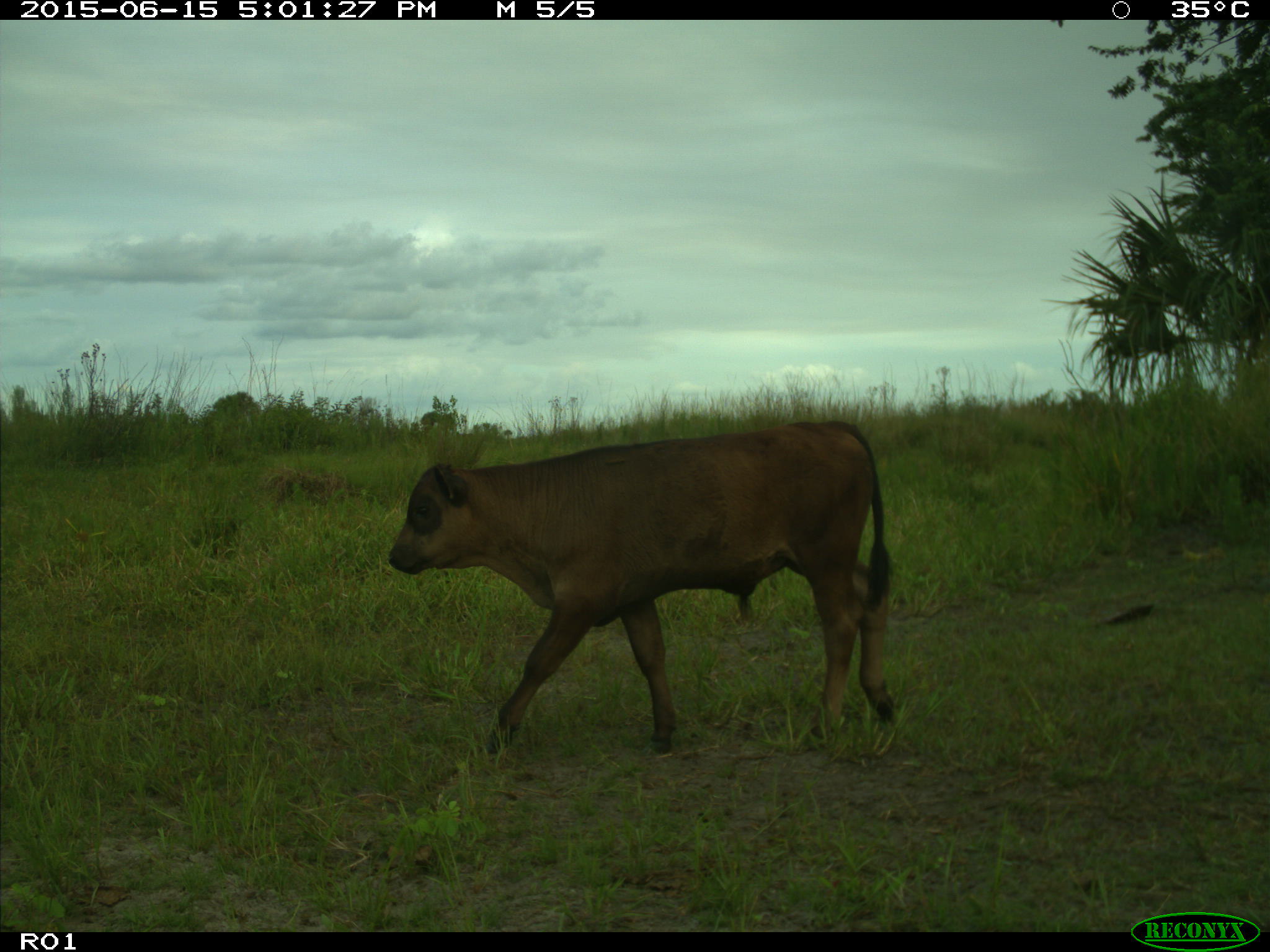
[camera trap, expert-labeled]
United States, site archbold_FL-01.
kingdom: Animalia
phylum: Chordata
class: Mammalia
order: Artiodactyla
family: Bovidae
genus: Bos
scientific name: Bos taurus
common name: domestic cow